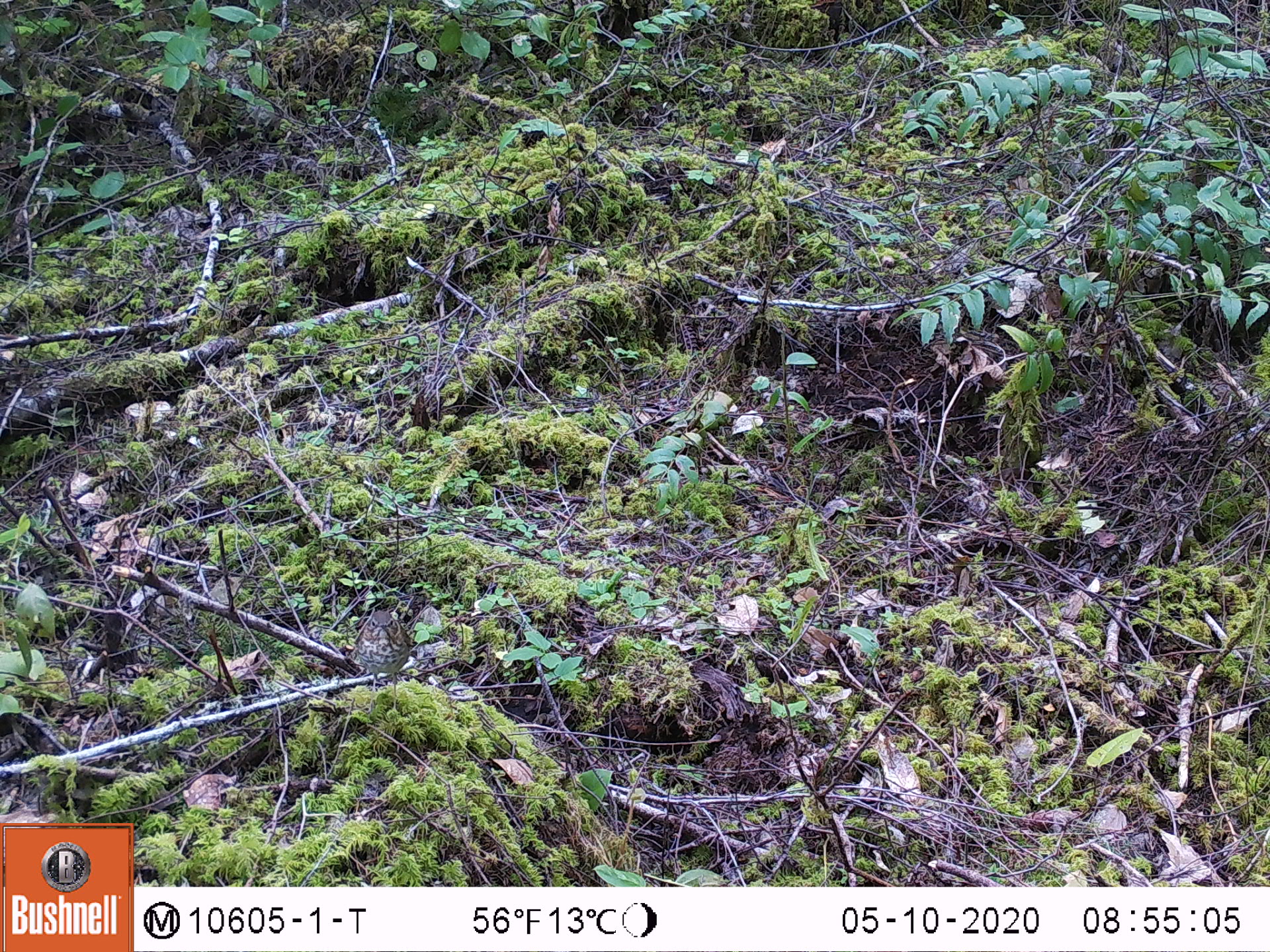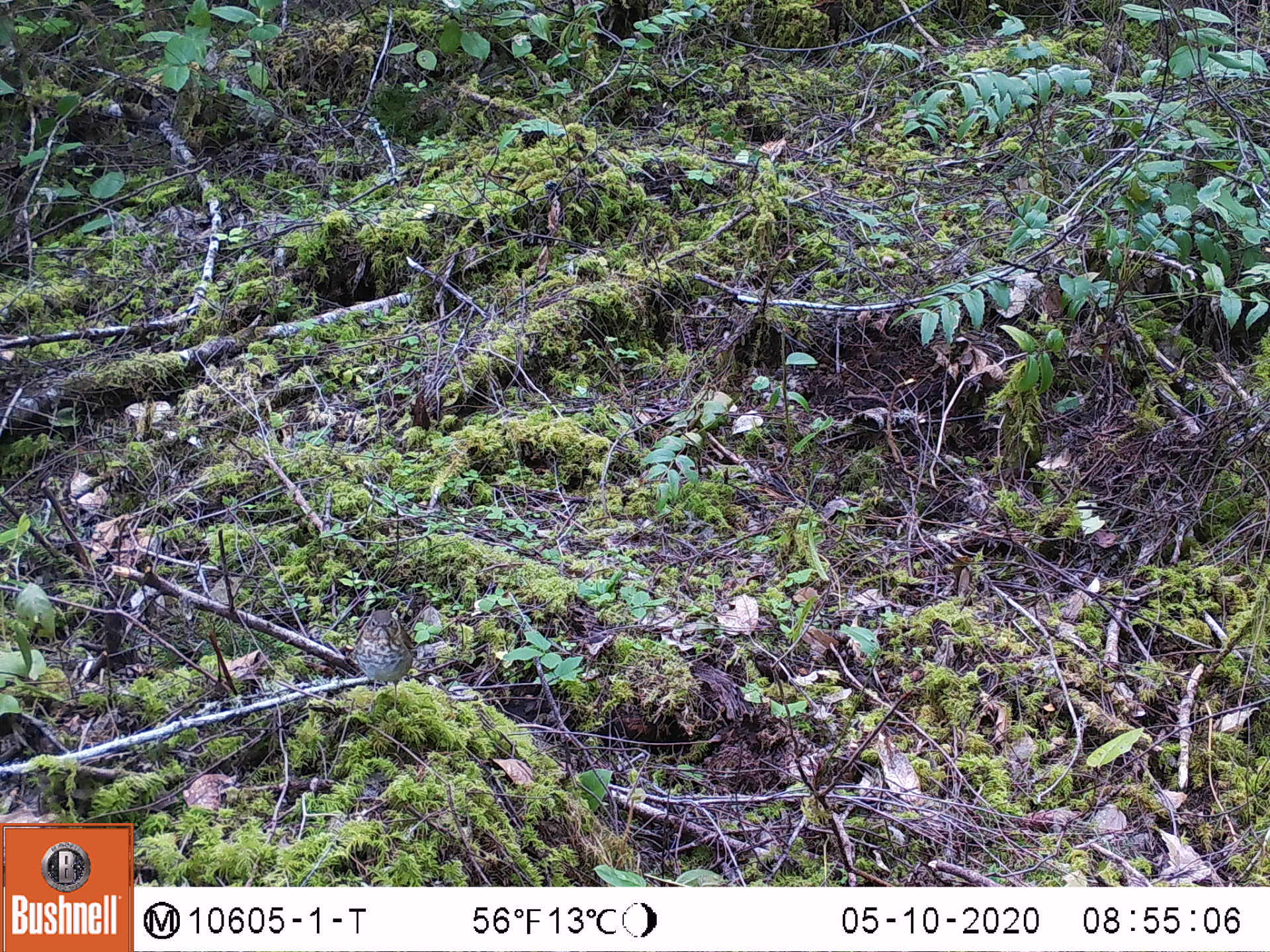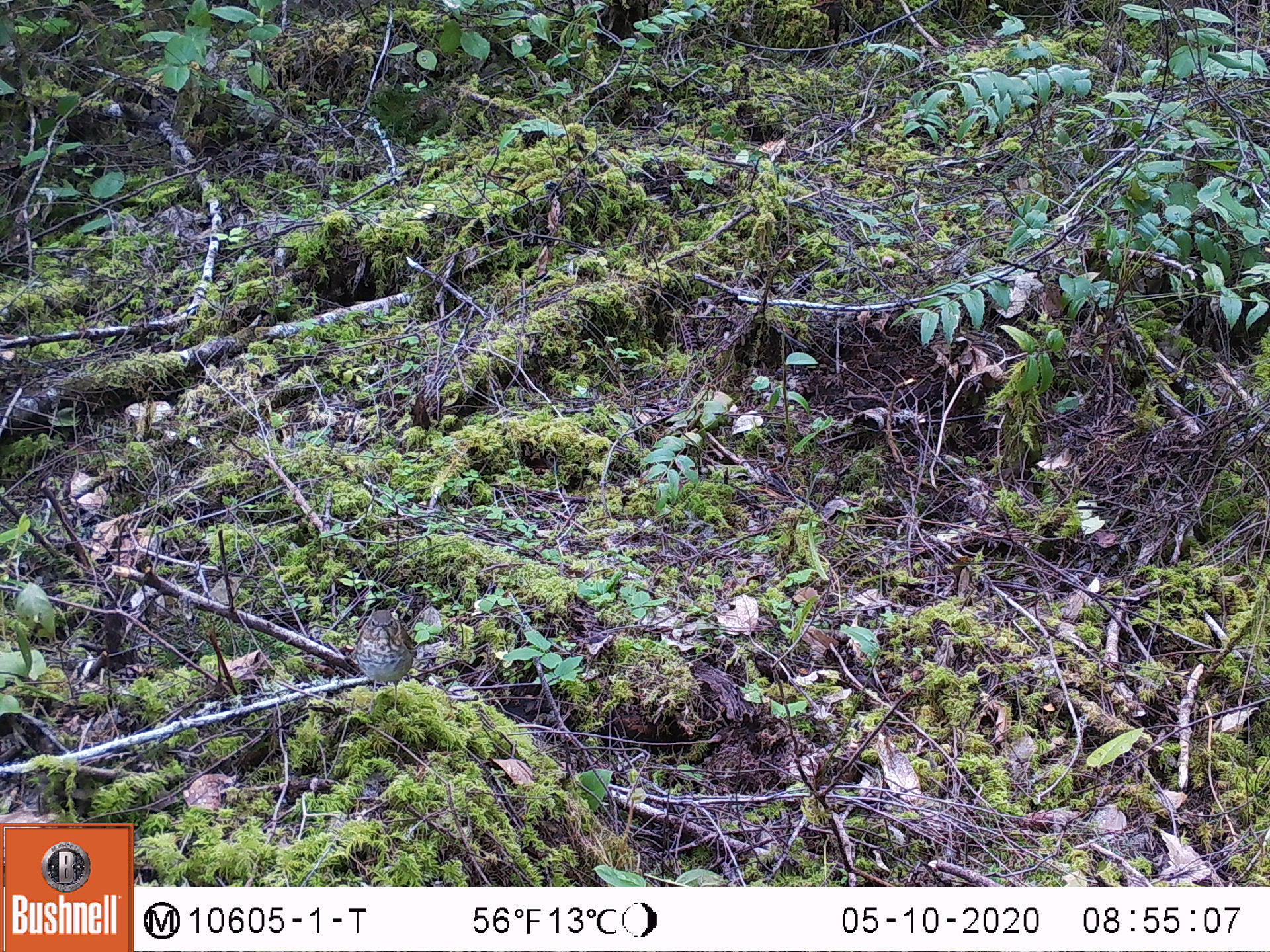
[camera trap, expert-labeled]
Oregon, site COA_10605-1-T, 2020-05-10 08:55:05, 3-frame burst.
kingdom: Animalia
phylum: Chordata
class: Aves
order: Passeriformes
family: Turdidae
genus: Catharus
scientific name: Catharus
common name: brown thrushes and nightingale-thrushes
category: catharus species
Catharus species (brown thrushes and nightingale-thrushes) (Catharus).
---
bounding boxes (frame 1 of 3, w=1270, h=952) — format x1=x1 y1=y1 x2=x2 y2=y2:
catharus species: x1=342 y1=606 x2=439 y2=732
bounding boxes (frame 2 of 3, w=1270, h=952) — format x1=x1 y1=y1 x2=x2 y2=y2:
catharus species: x1=337 y1=588 x2=430 y2=705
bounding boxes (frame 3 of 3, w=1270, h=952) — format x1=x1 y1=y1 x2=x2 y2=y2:
catharus species: x1=321 y1=577 x2=444 y2=712